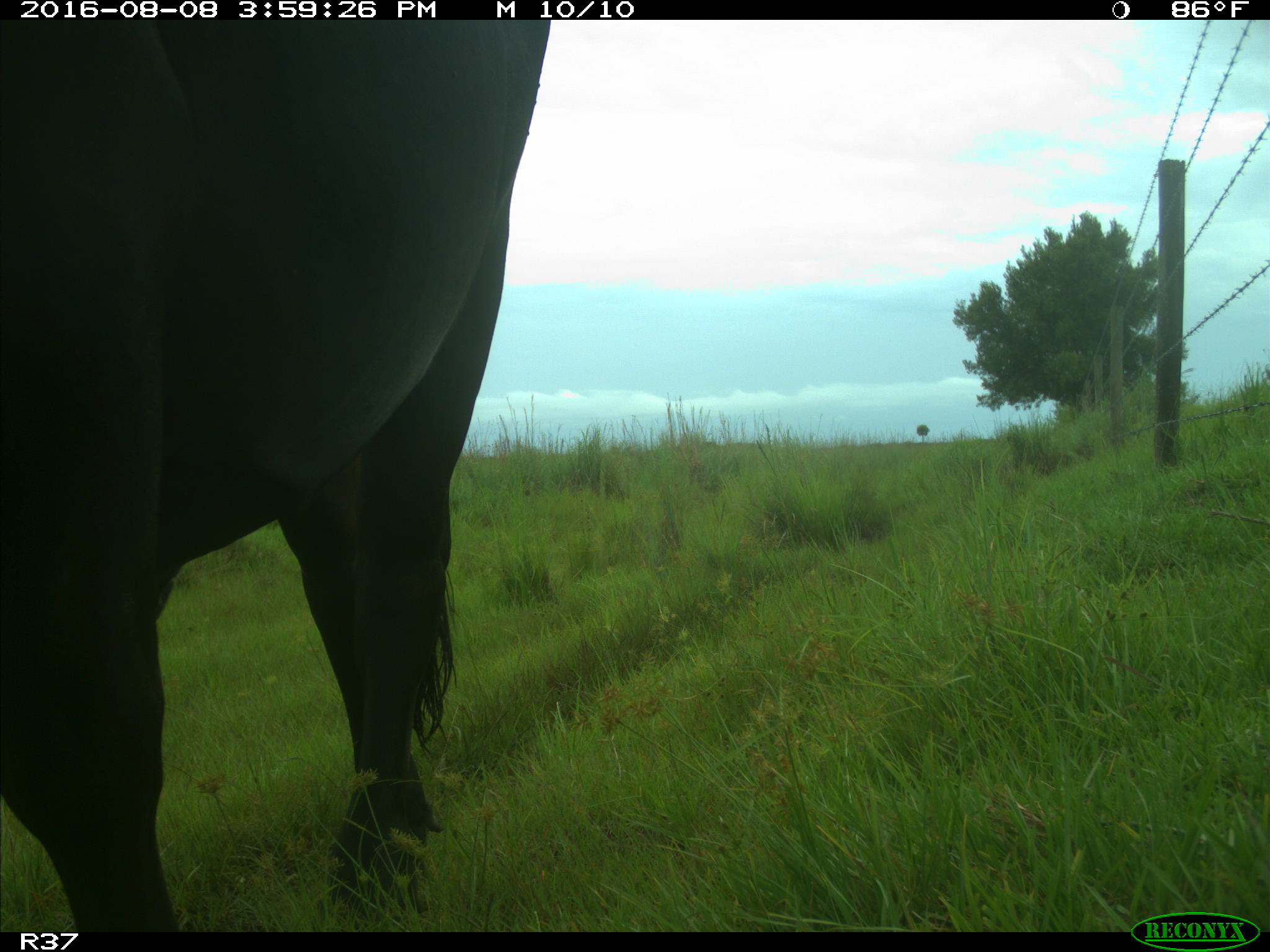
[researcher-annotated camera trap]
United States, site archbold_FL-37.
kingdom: Animalia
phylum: Chordata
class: Mammalia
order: Artiodactyla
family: Bovidae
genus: Bos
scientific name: Bos taurus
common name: domestic cow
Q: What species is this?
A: Bos taurus (domestic cow).